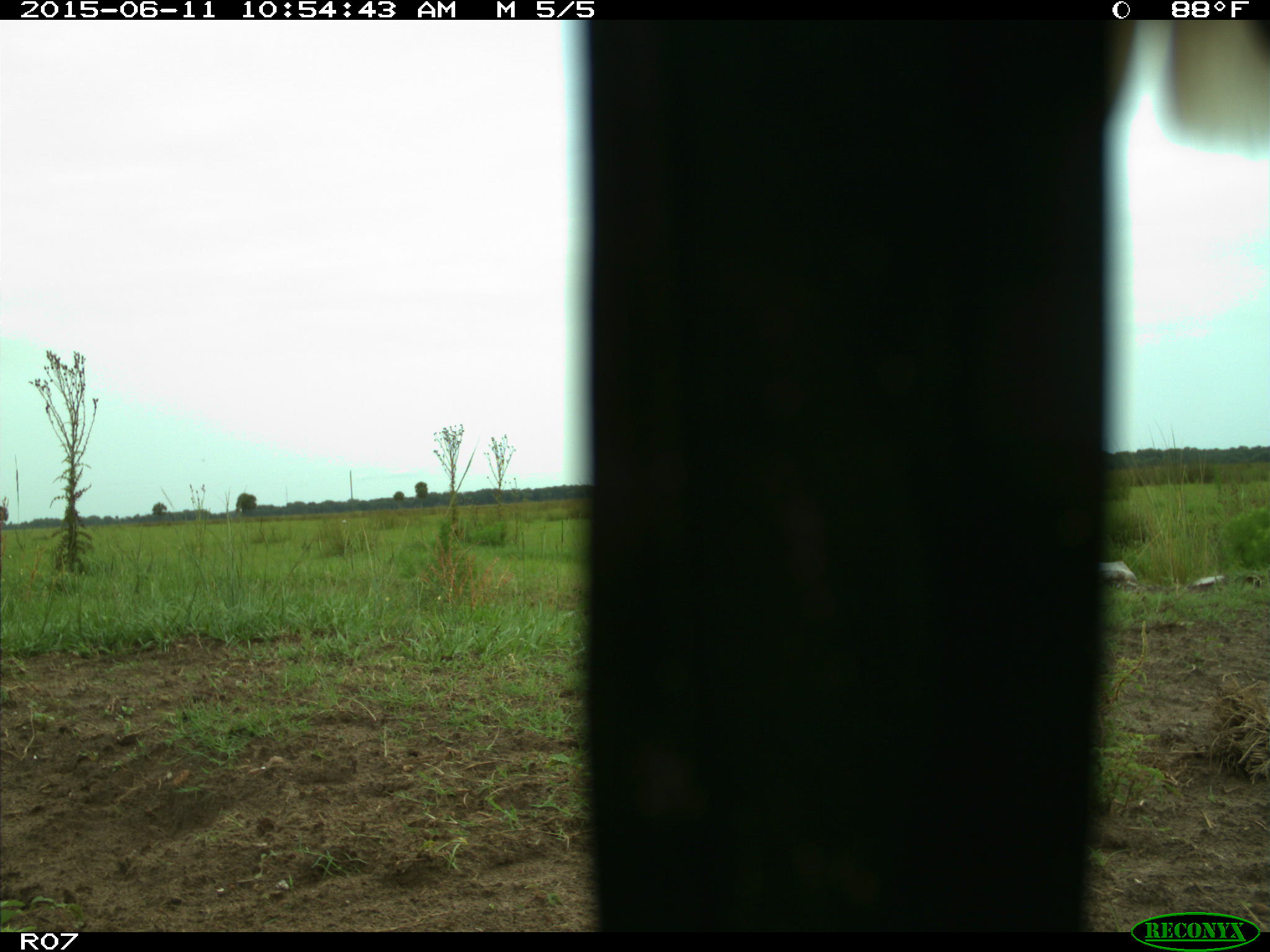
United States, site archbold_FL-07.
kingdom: Animalia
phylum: Chordata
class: Mammalia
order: Artiodactyla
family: Bovidae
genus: Bos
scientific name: Bos taurus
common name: domestic cow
Bos taurus (domestic cow).